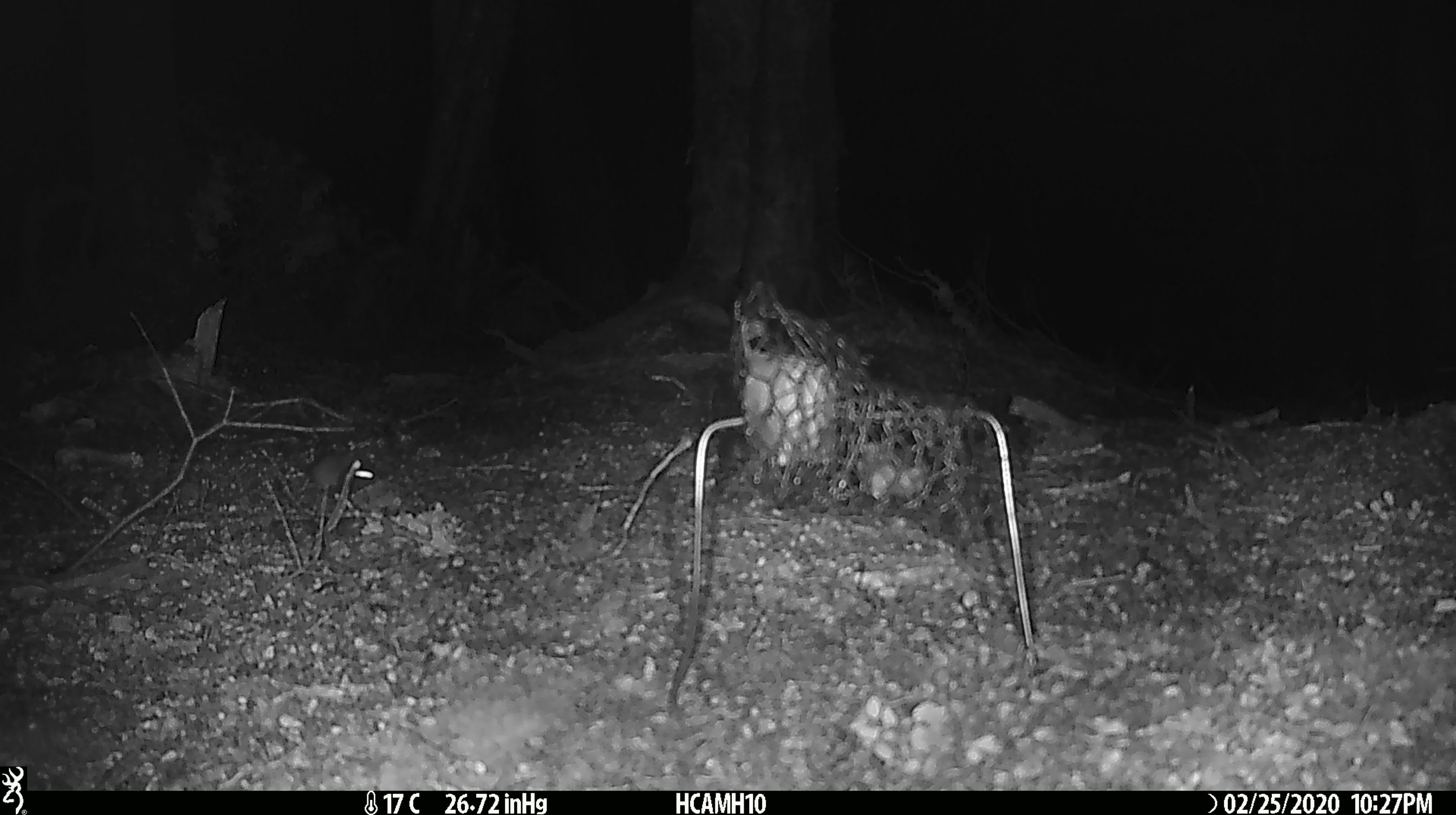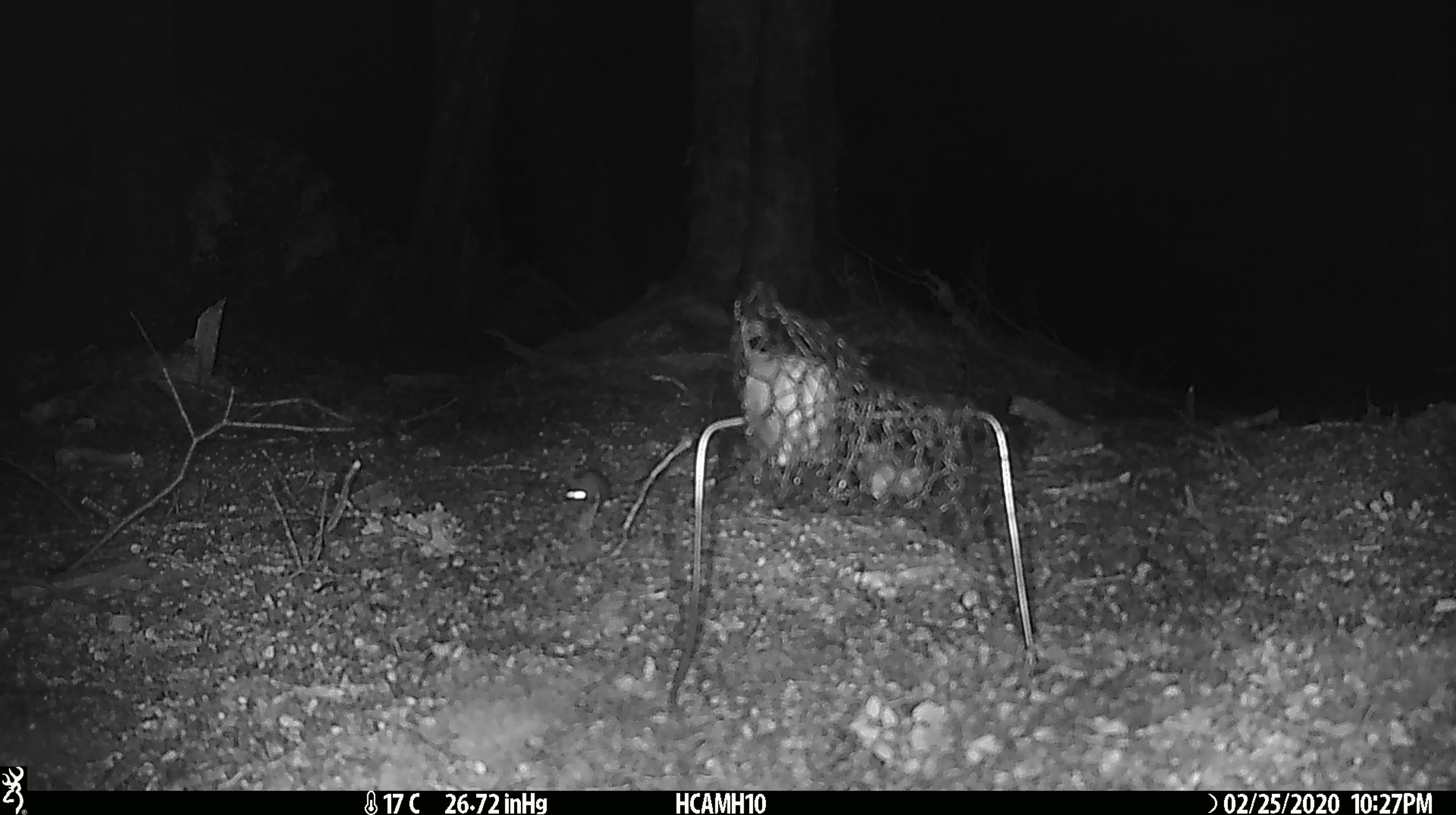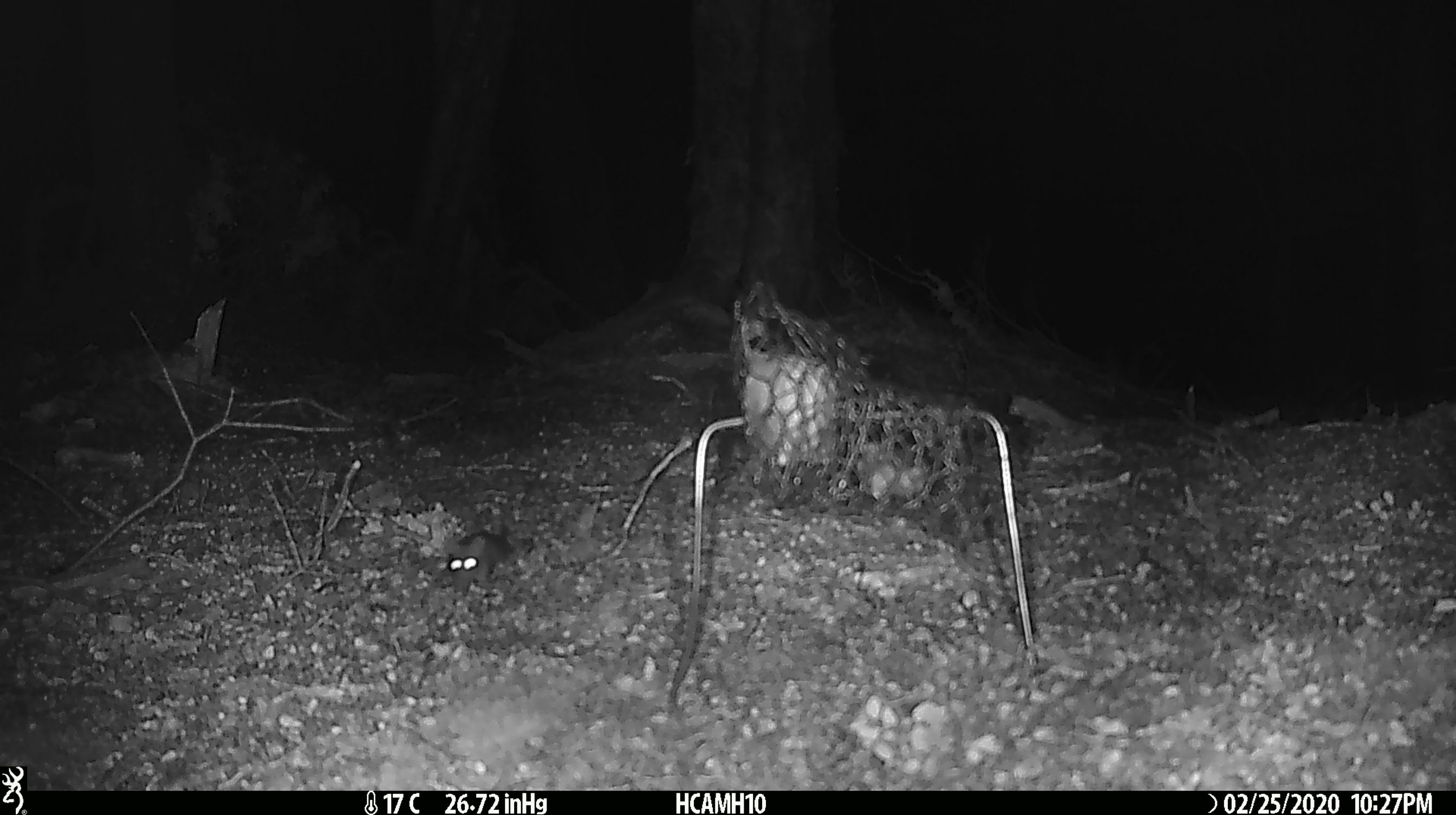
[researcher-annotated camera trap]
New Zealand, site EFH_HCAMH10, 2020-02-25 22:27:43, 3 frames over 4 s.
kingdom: Animalia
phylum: Chordata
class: Mammalia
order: Rodentia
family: Muridae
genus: Mus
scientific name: Mus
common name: mouse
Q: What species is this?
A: Mouse (Mus).